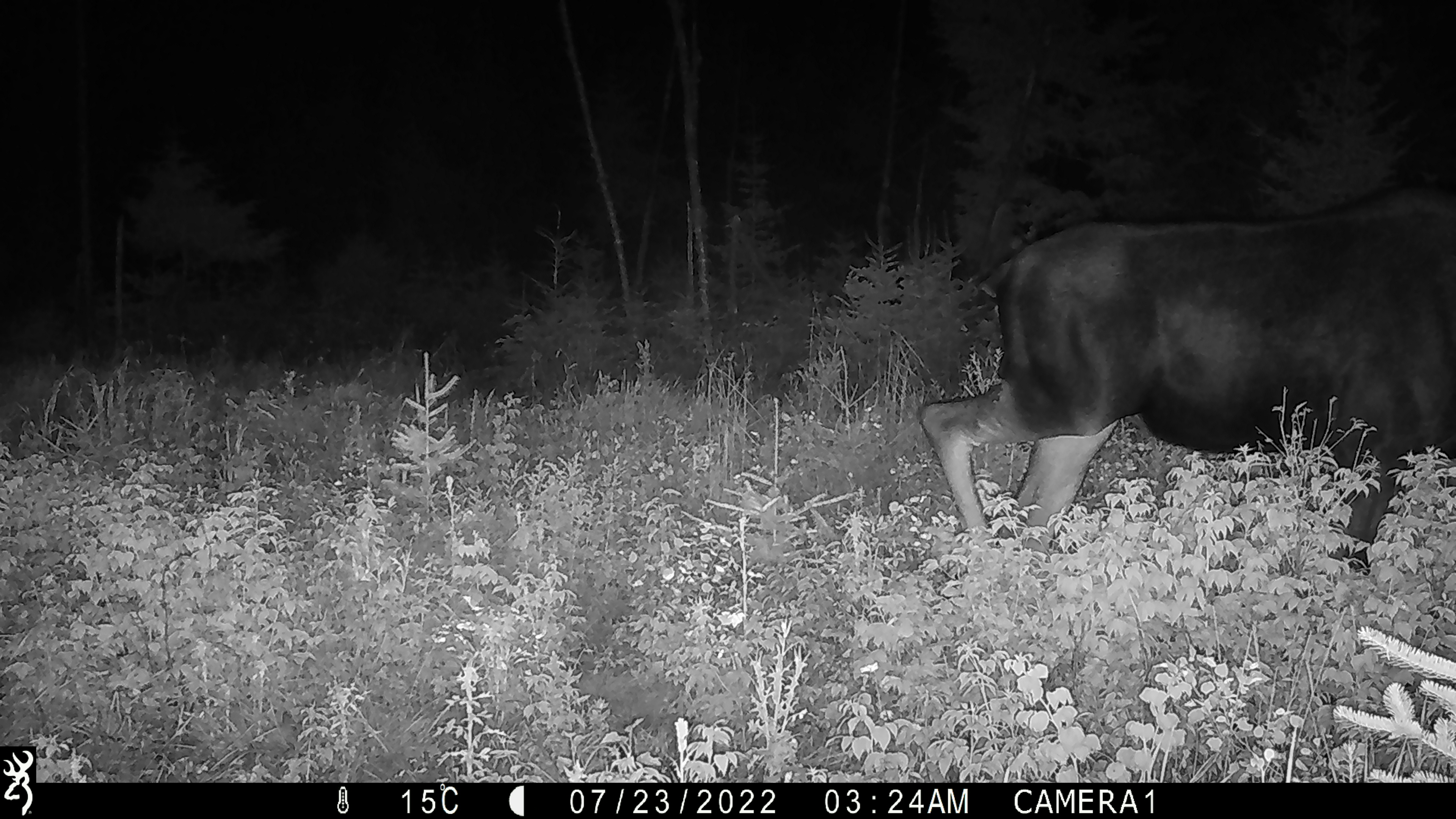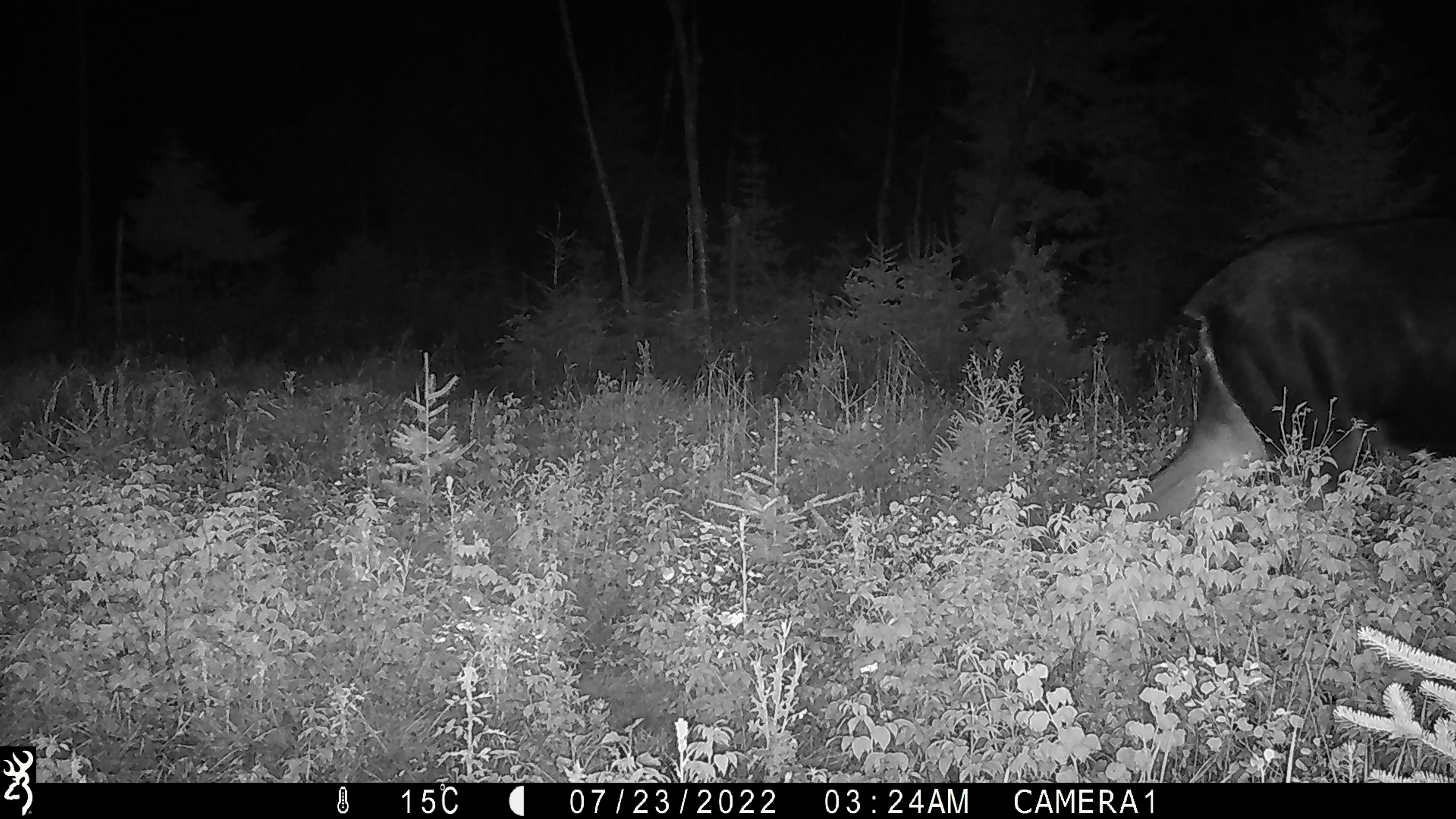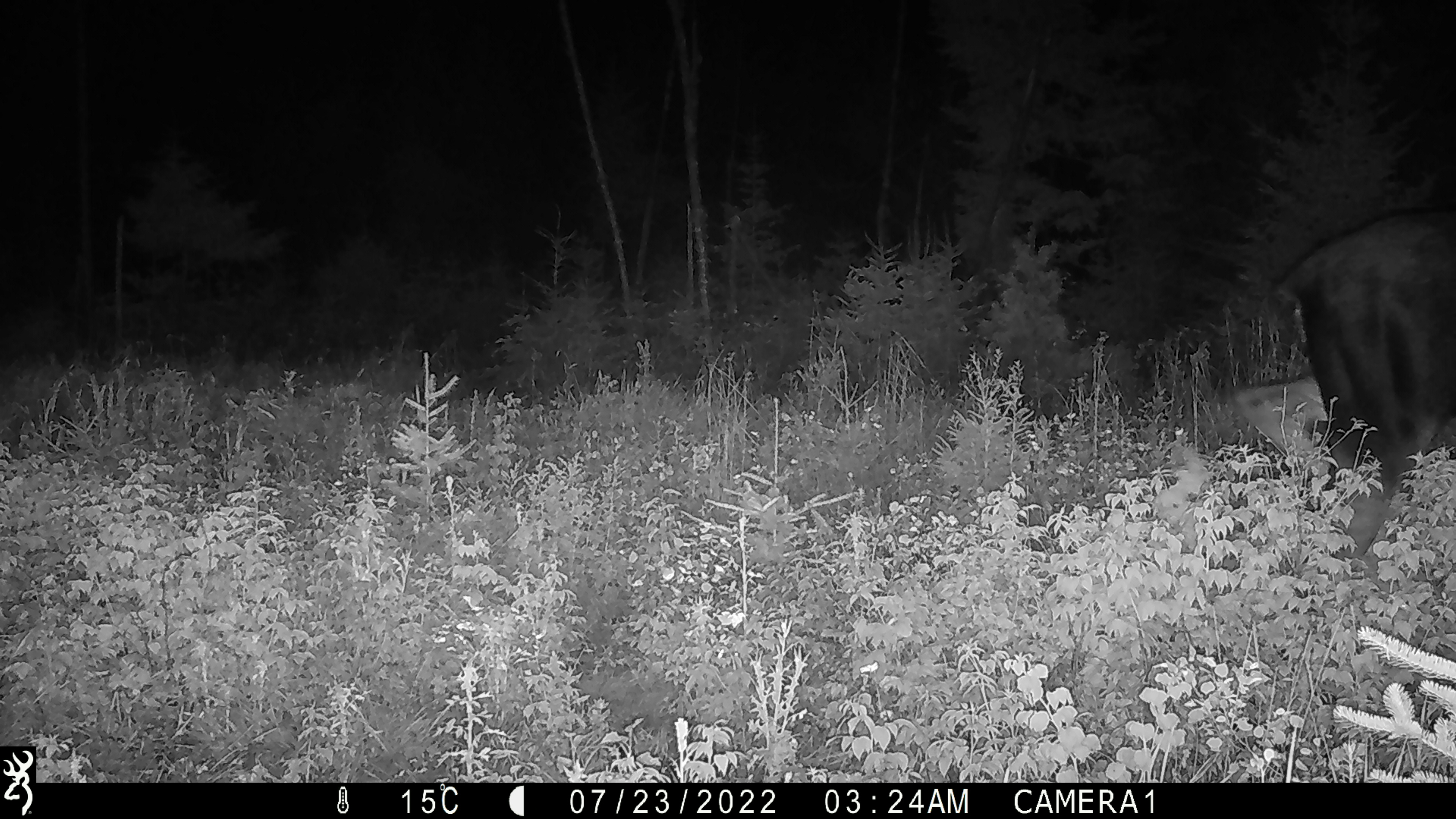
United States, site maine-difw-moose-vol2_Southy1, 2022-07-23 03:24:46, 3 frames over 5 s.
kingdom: Animalia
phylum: Chordata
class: Mammalia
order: Artiodactyla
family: Cervidae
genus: Alces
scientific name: Alces alces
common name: moose